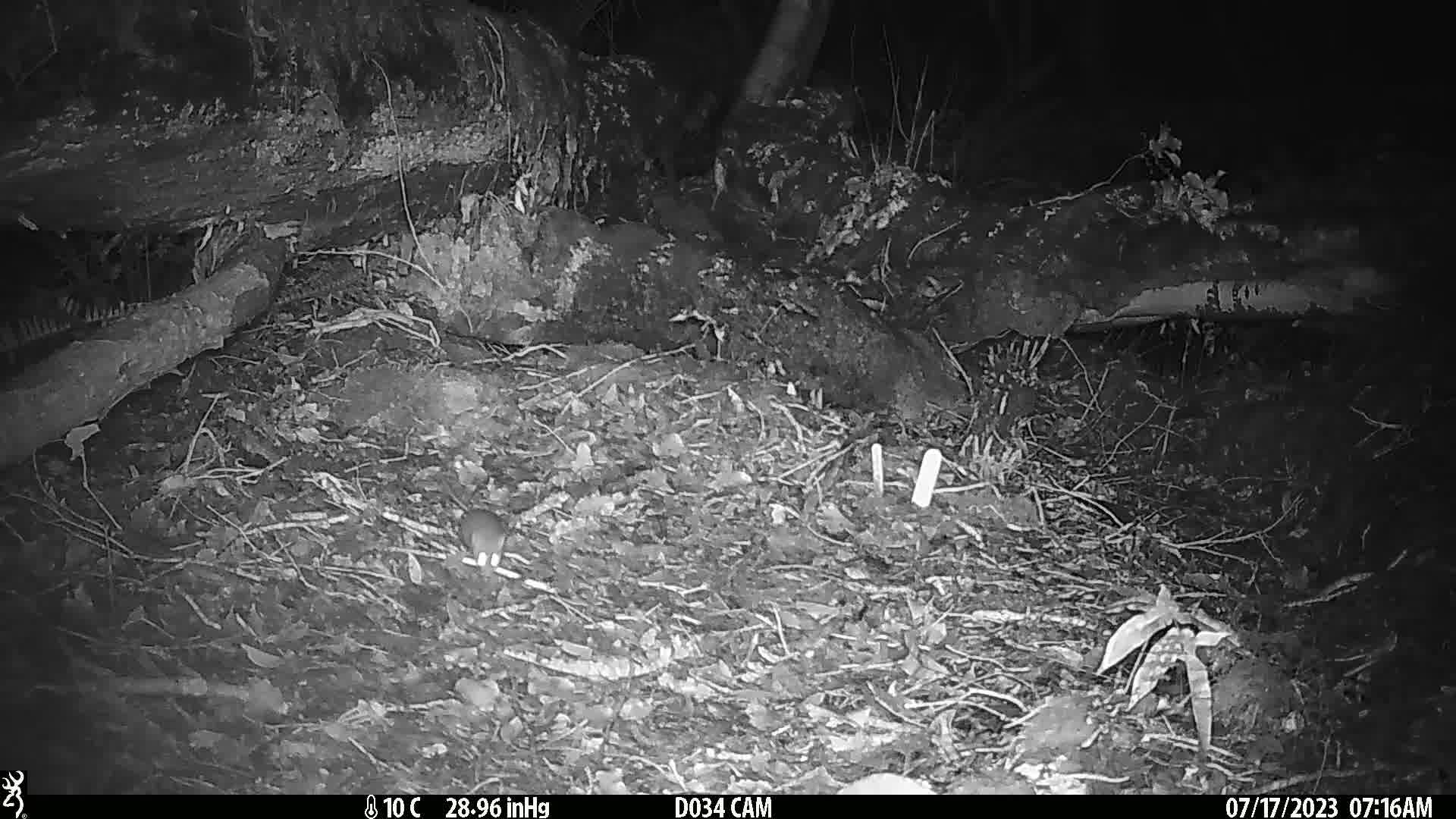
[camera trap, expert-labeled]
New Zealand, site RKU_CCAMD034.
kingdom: Animalia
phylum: Chordata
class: Mammalia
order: Rodentia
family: Muridae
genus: Rattus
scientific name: Rattus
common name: rat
Rat (Rattus).